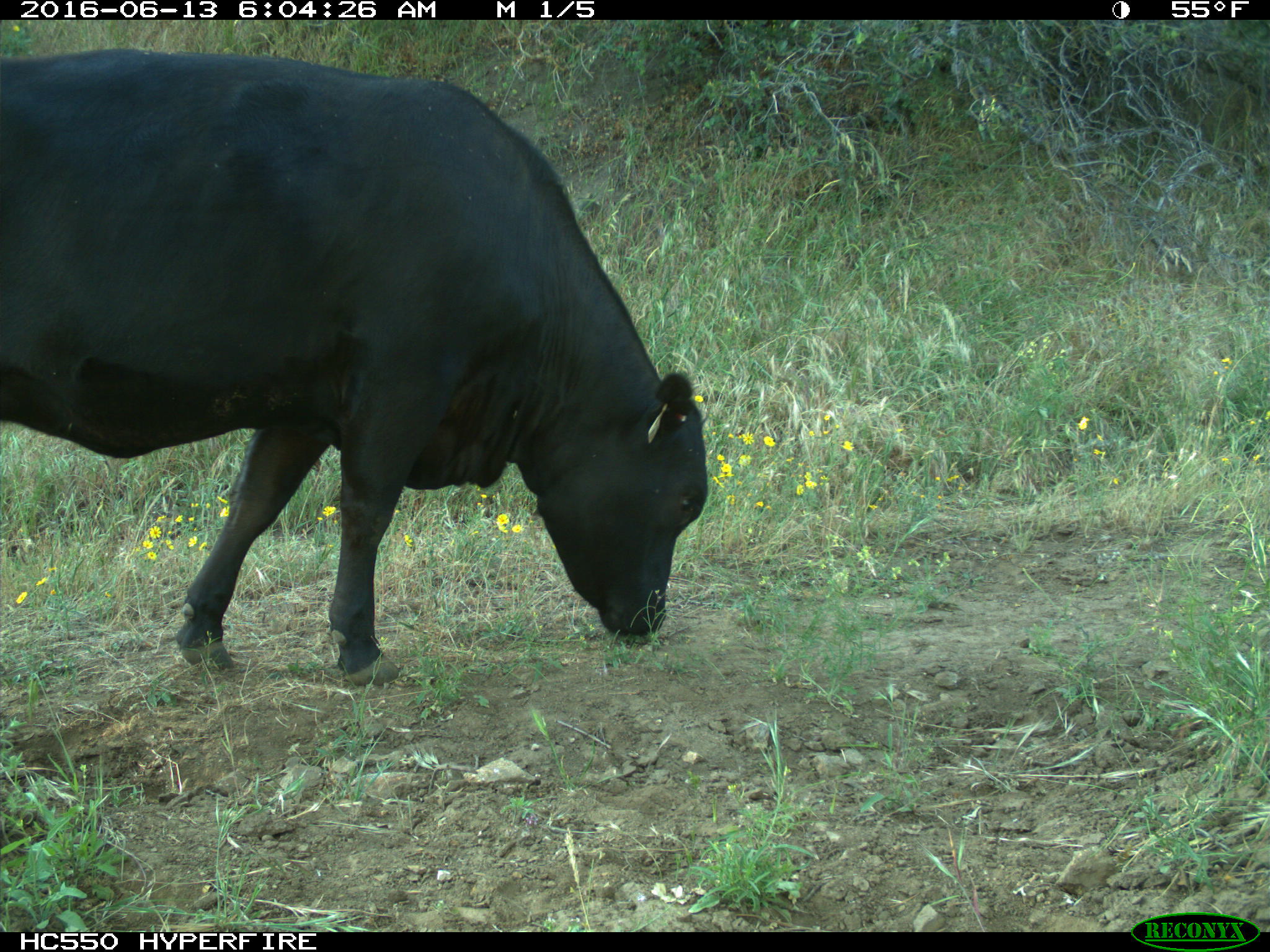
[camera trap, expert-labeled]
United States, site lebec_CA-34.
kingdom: Animalia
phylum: Chordata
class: Mammalia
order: Artiodactyla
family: Bovidae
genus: Bos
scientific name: Bos taurus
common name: domestic cow